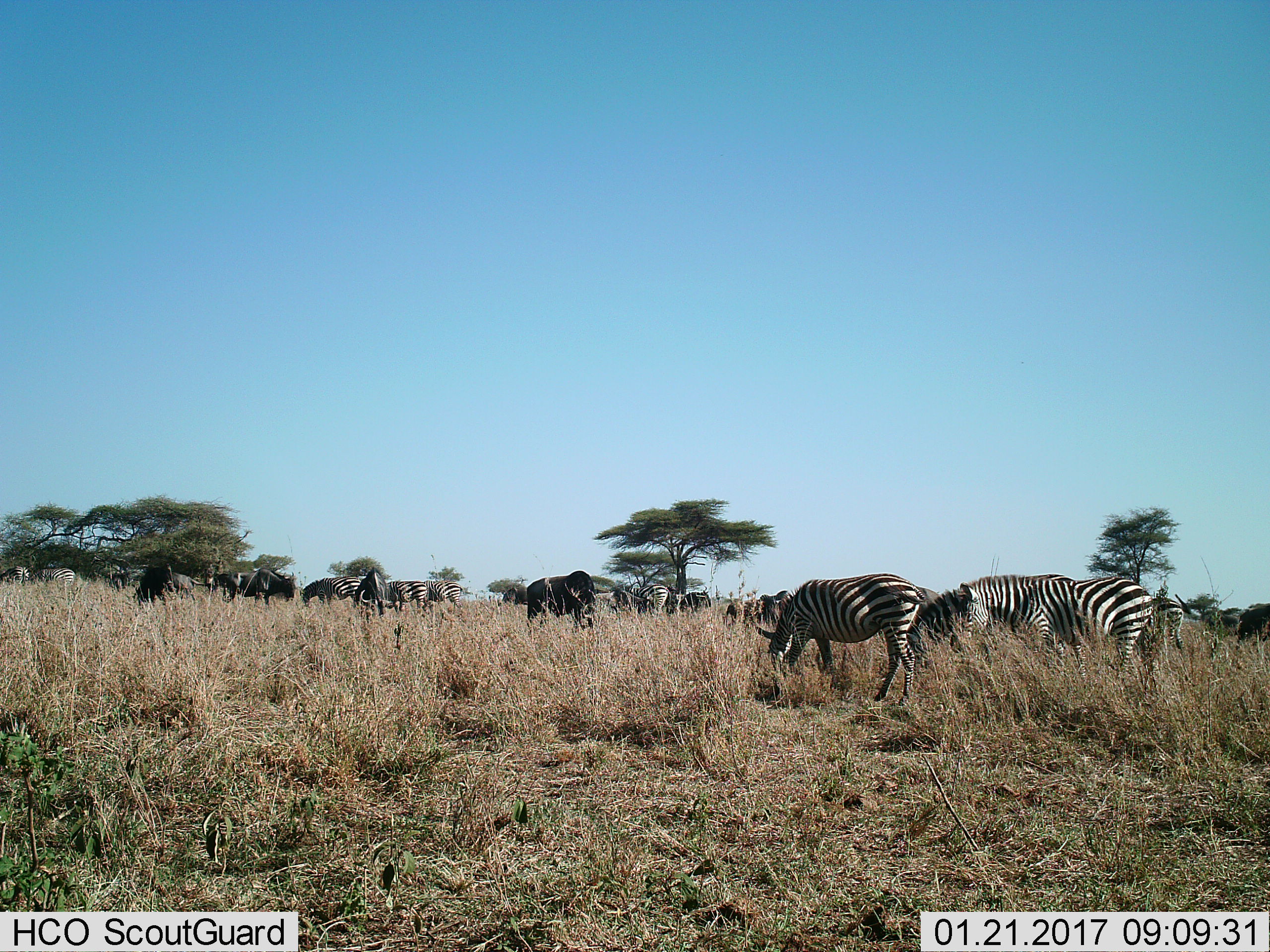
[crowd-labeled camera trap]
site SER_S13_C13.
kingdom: Animalia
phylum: Chordata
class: Mammalia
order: Artiodactyla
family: Bovidae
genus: Connochaetes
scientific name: Connochaetes taurinus taurinus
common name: blue wildebeest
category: wildebeestblue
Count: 7.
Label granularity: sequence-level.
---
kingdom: Animalia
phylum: Chordata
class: Mammalia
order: Perissodactyla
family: Equidae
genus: Equus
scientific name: Equus quagga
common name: plains zebra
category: zebraplains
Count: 11-50.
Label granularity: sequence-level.